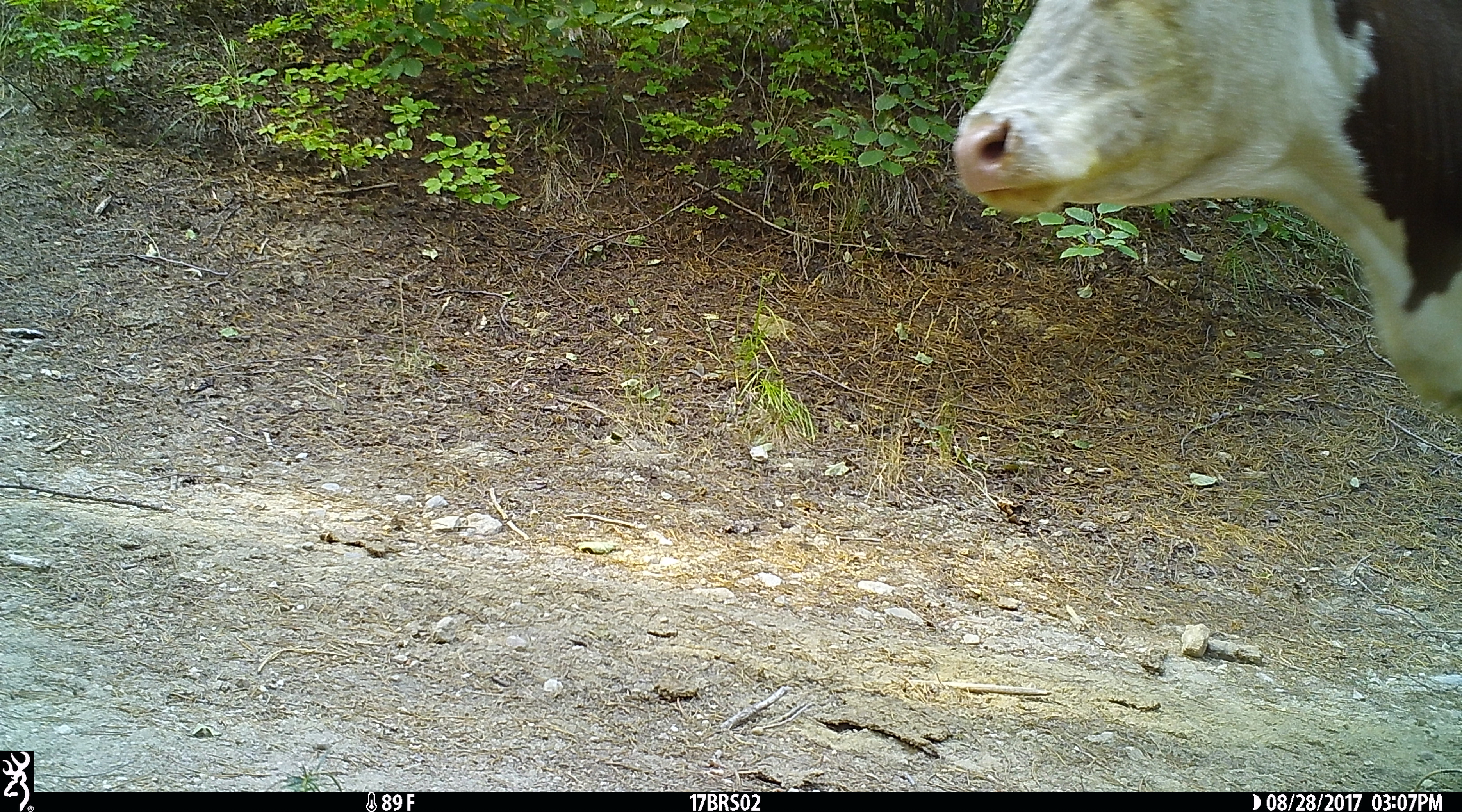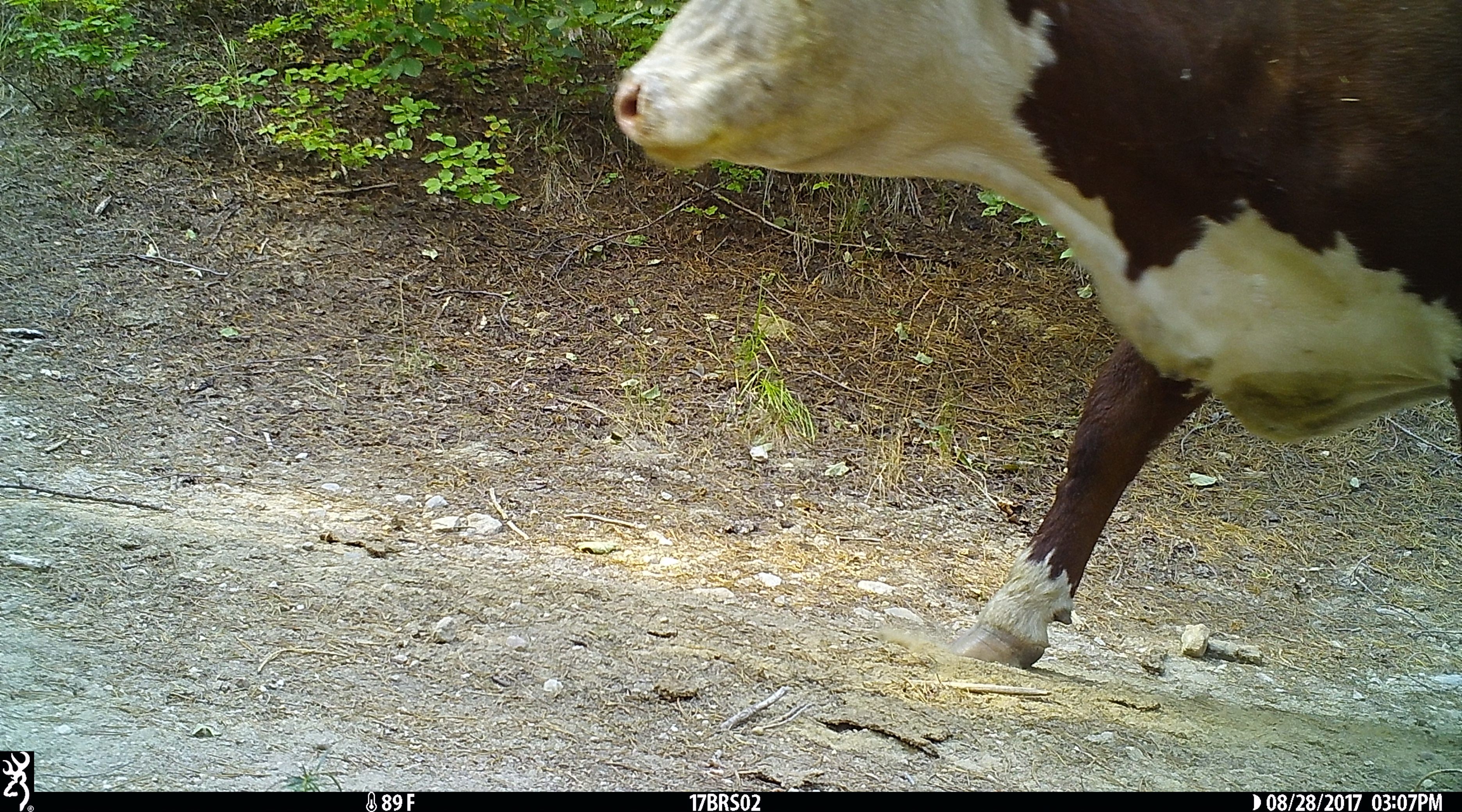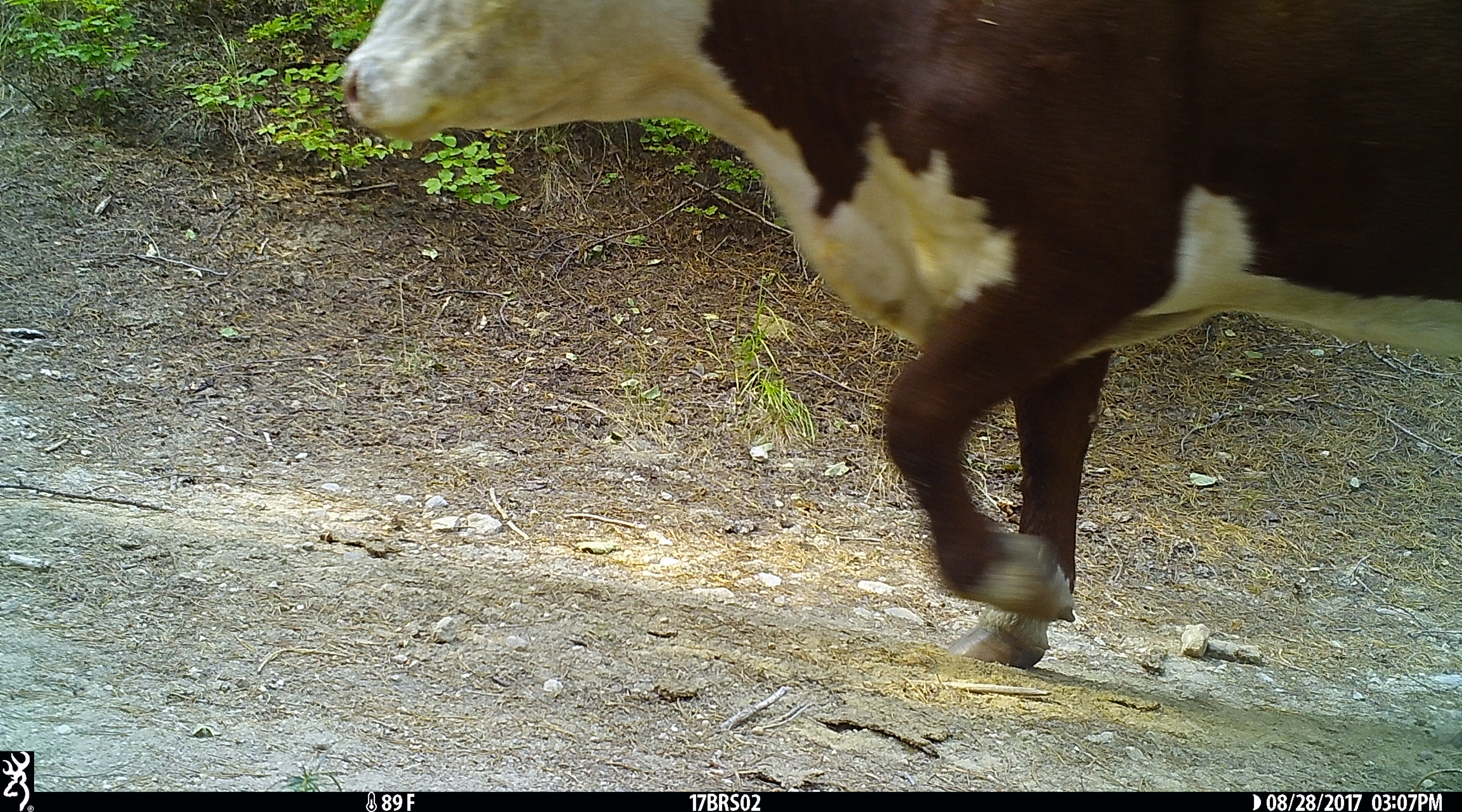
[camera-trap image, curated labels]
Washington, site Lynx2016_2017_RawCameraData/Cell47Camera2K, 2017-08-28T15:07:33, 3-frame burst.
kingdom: Animalia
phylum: Chordata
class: Mammalia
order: Artiodactyla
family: Bovidae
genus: Bos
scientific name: Bos taurus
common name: domestic cattle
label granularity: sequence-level